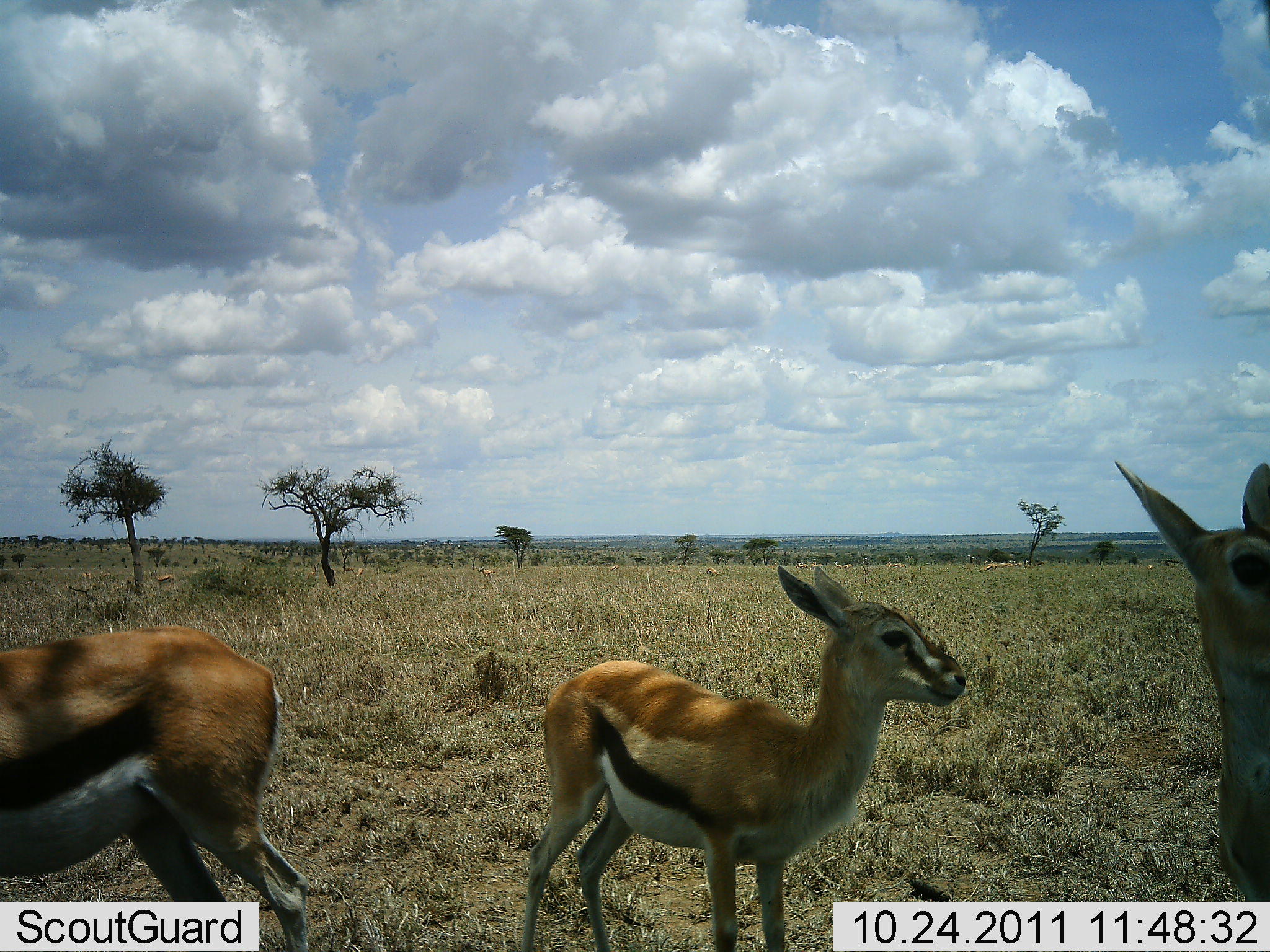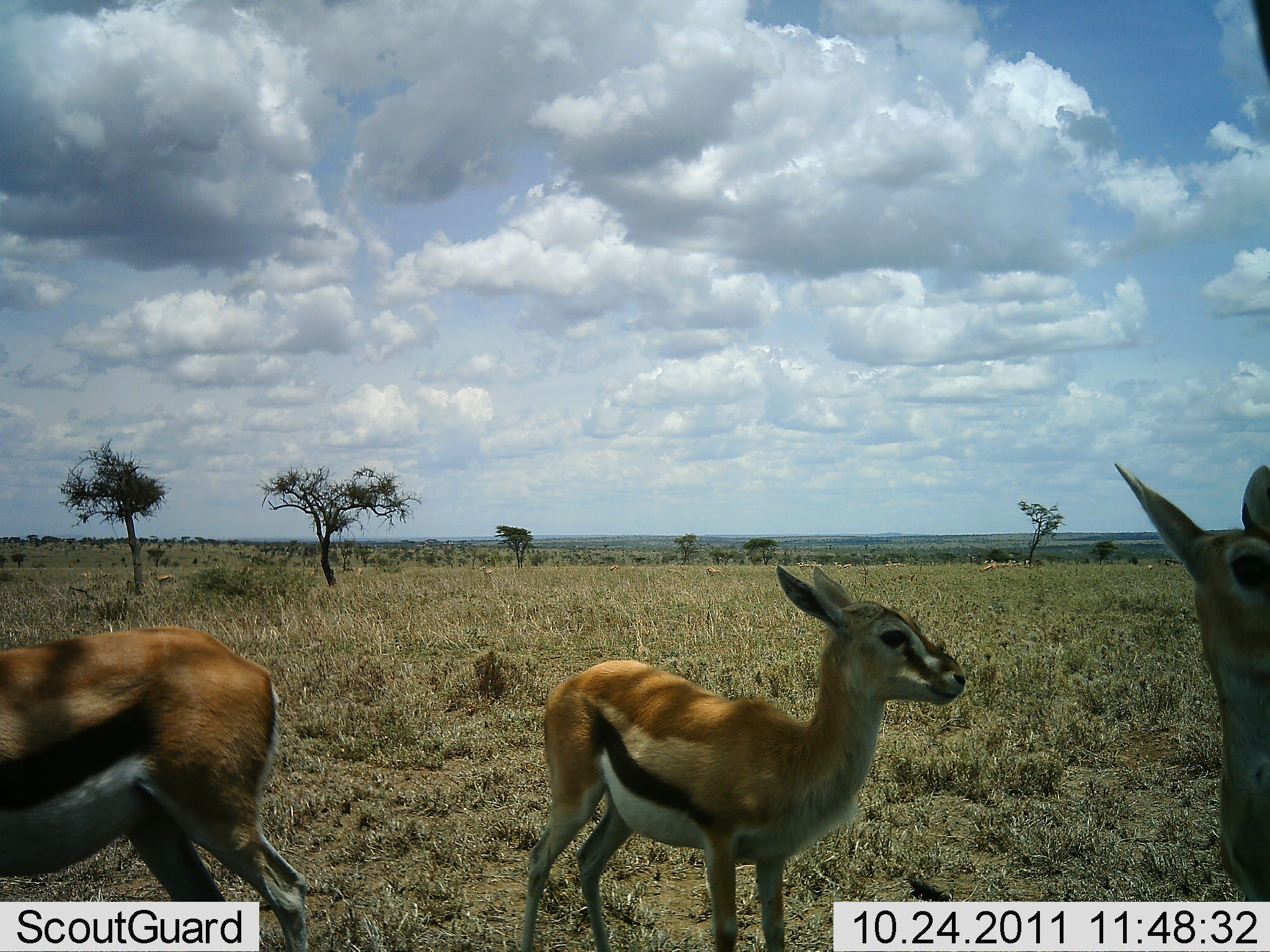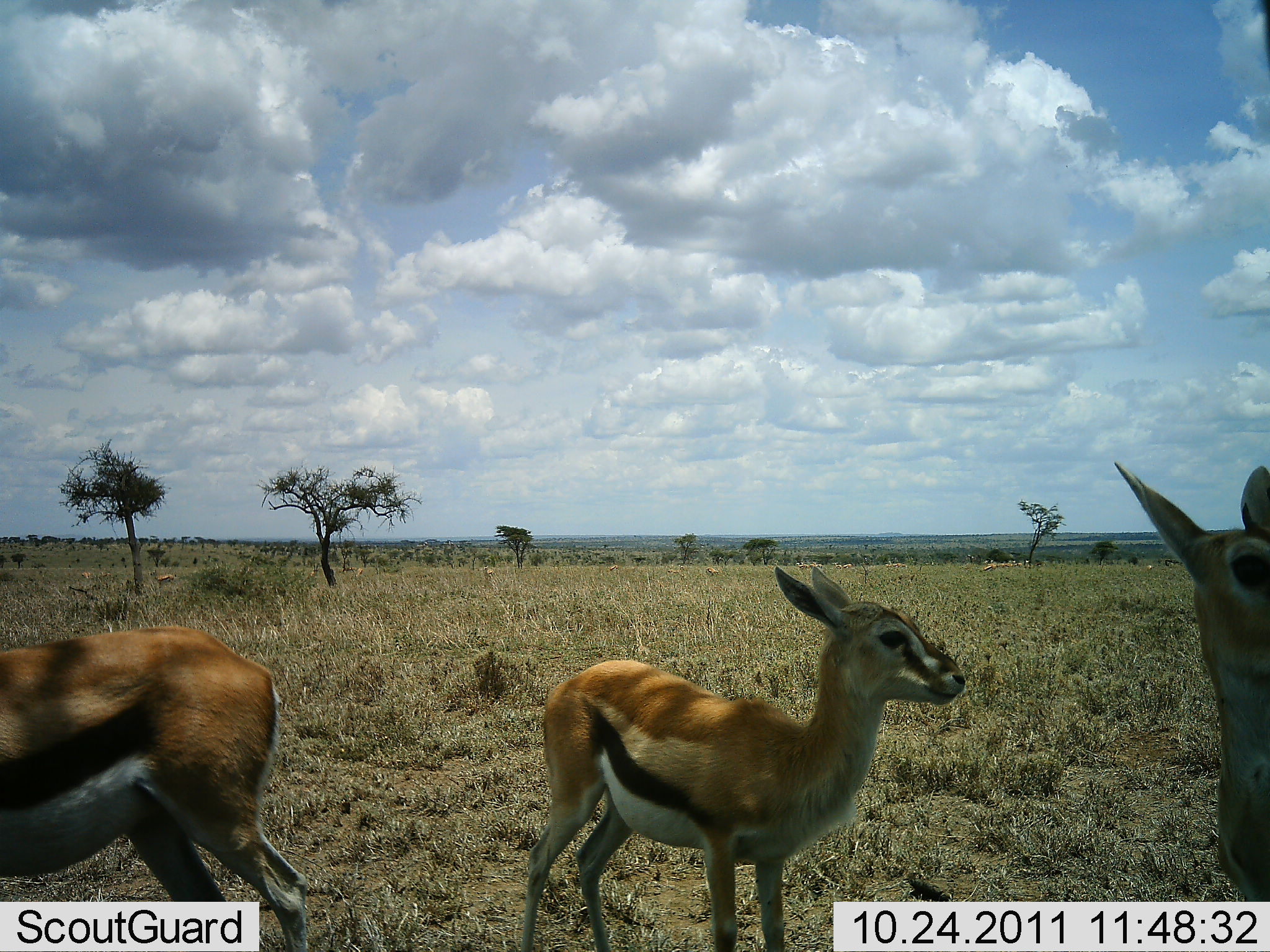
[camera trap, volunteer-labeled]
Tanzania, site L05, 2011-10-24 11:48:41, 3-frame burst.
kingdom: Animalia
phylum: Chordata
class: Mammalia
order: Artiodactyla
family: Bovidae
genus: Eudorcas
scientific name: Eudorcas thomsonii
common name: thomson's gazelle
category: gazellethomsons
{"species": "gazellethomsons (thomson's gazelle) (Eudorcas thomsonii)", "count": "3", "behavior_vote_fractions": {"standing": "93%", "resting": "0%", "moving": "0%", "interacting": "0%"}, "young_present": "50%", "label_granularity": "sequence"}